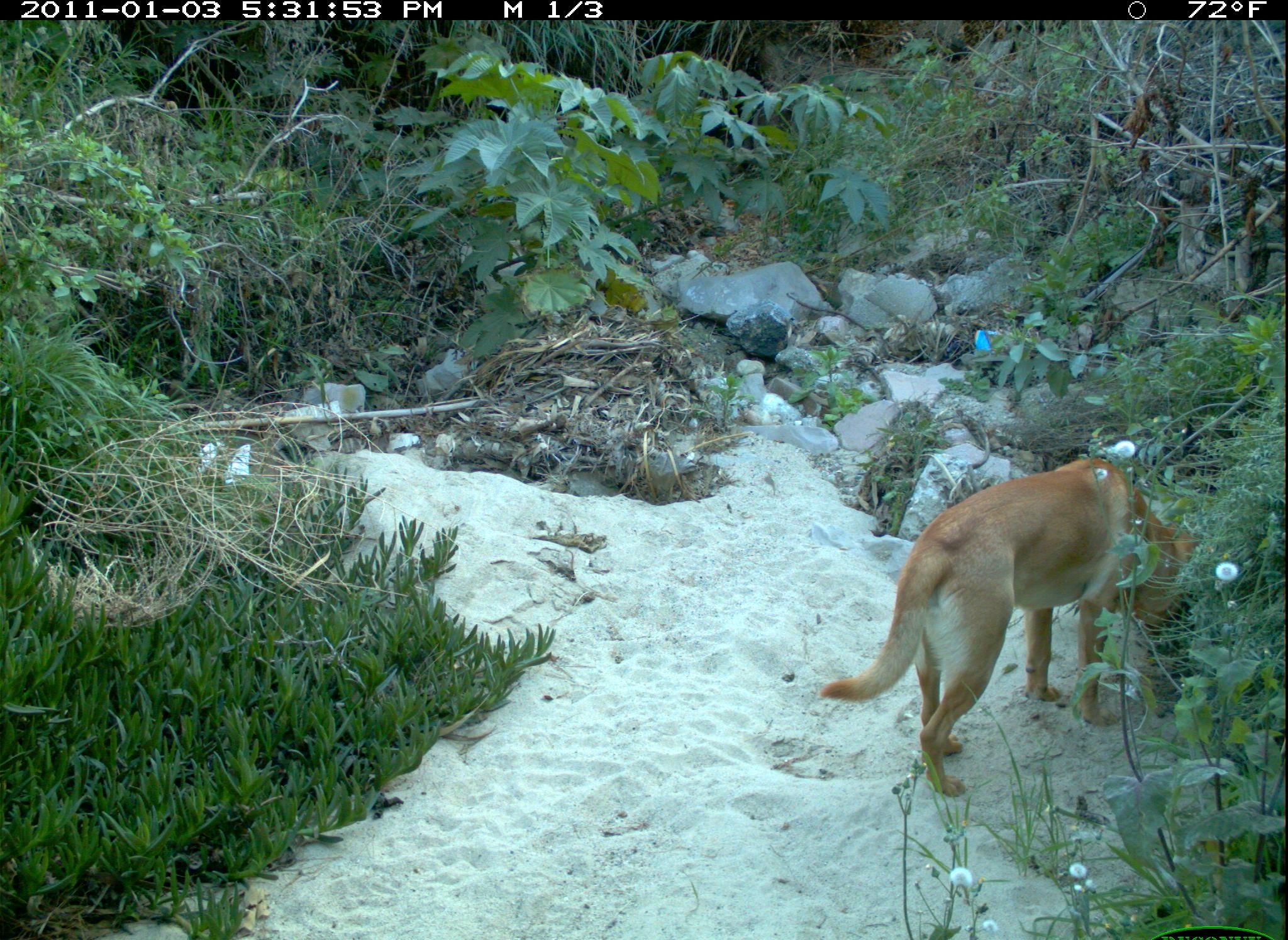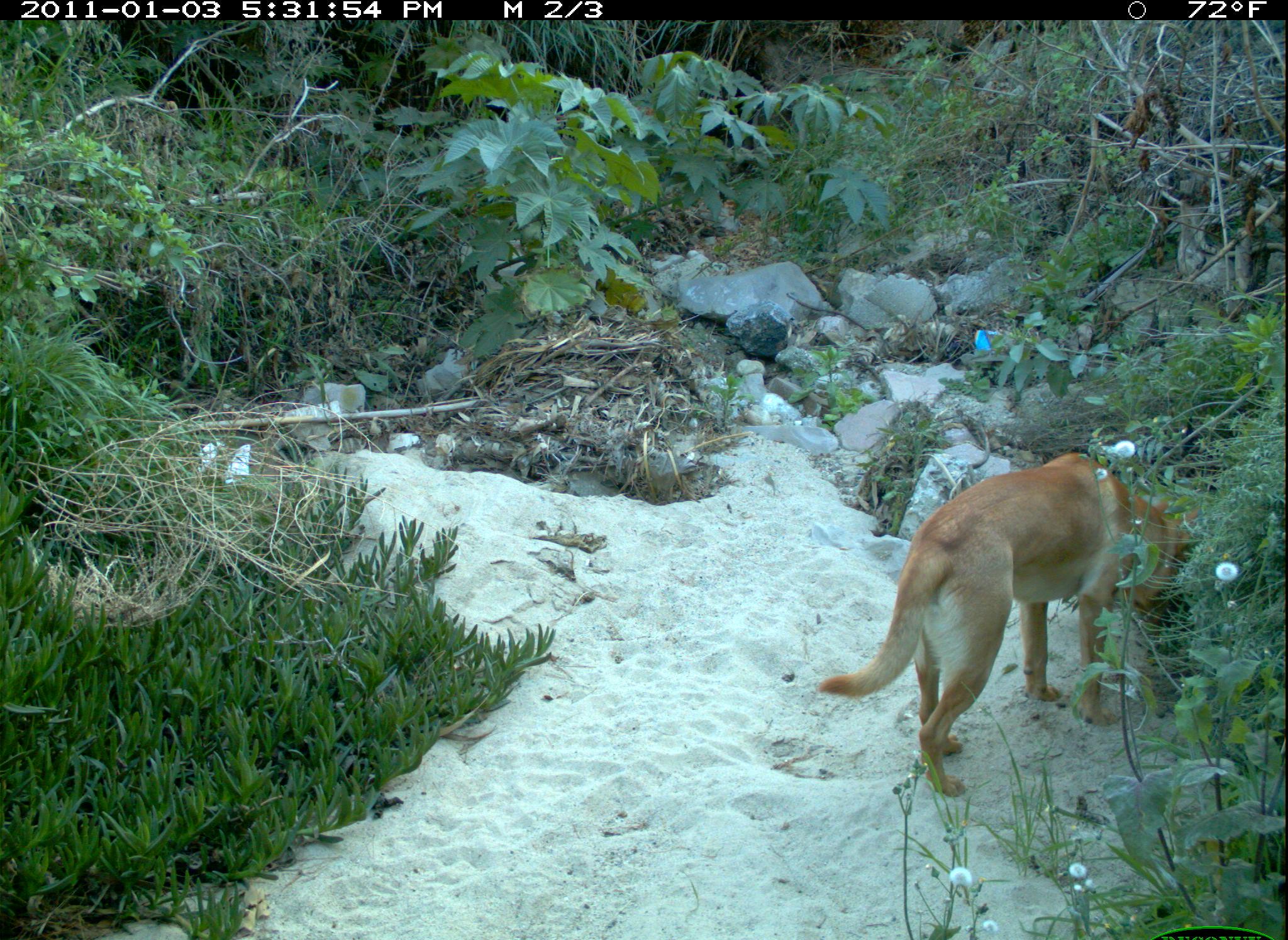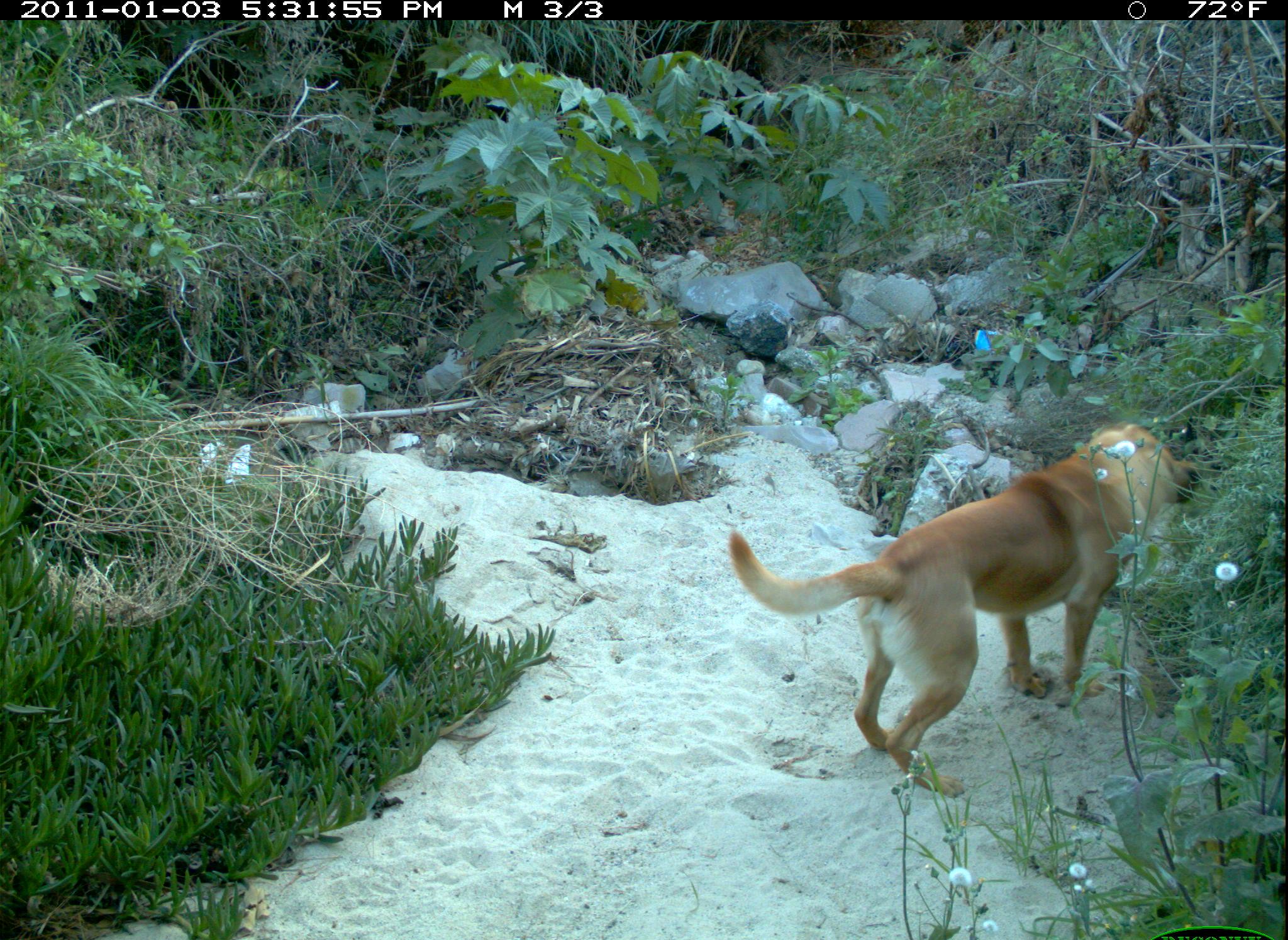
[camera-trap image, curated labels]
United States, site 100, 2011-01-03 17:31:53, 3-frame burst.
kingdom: Animalia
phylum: Chordata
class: Mammalia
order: Carnivora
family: Canidae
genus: Canis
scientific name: Canis familiaris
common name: domestic dog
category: dog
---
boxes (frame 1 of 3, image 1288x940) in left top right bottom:
dog: 816 453 1199 805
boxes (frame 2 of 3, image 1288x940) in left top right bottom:
dog: 810 387 1224 846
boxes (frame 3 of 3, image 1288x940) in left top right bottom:
dog: 712 416 1214 807